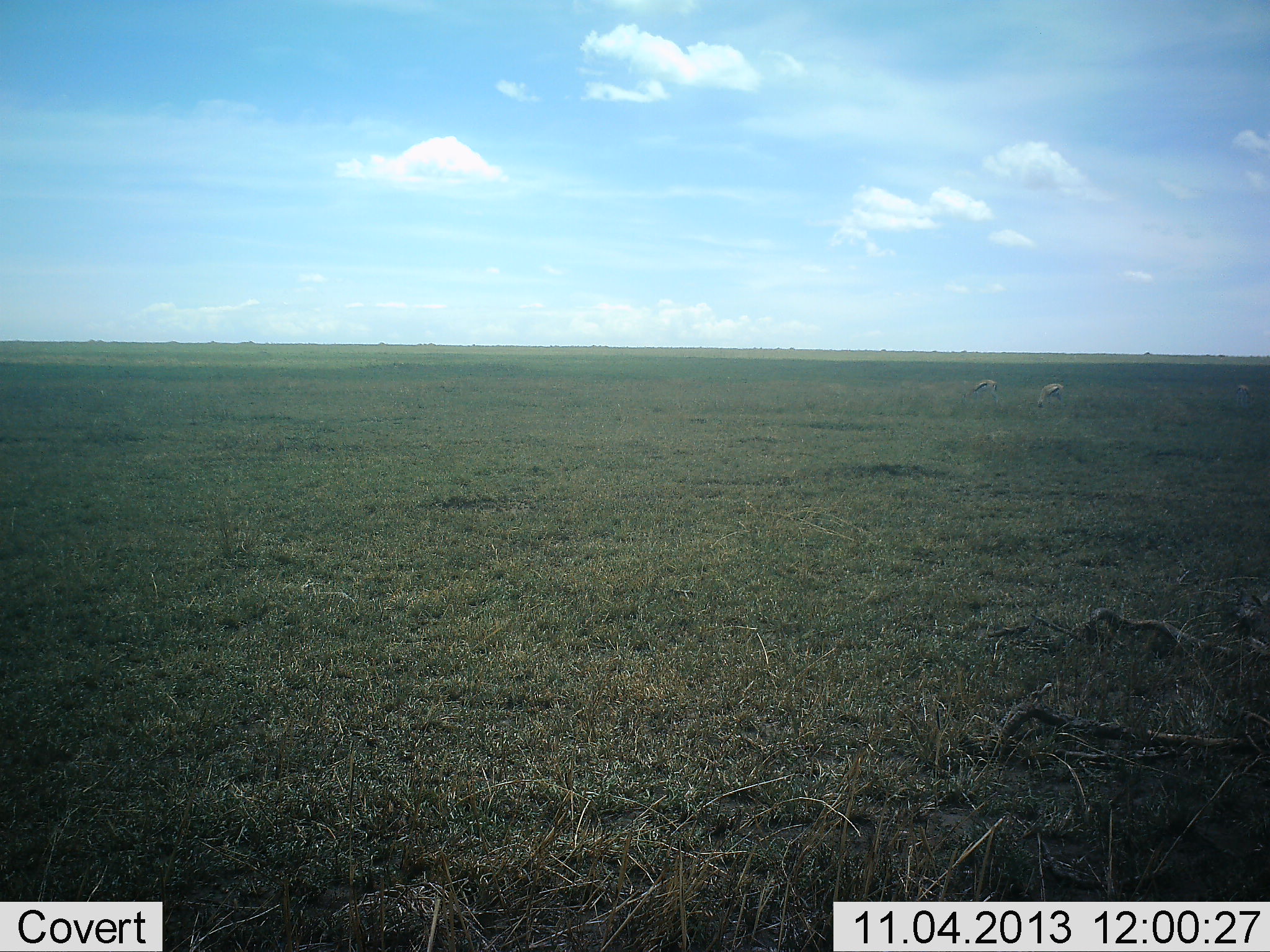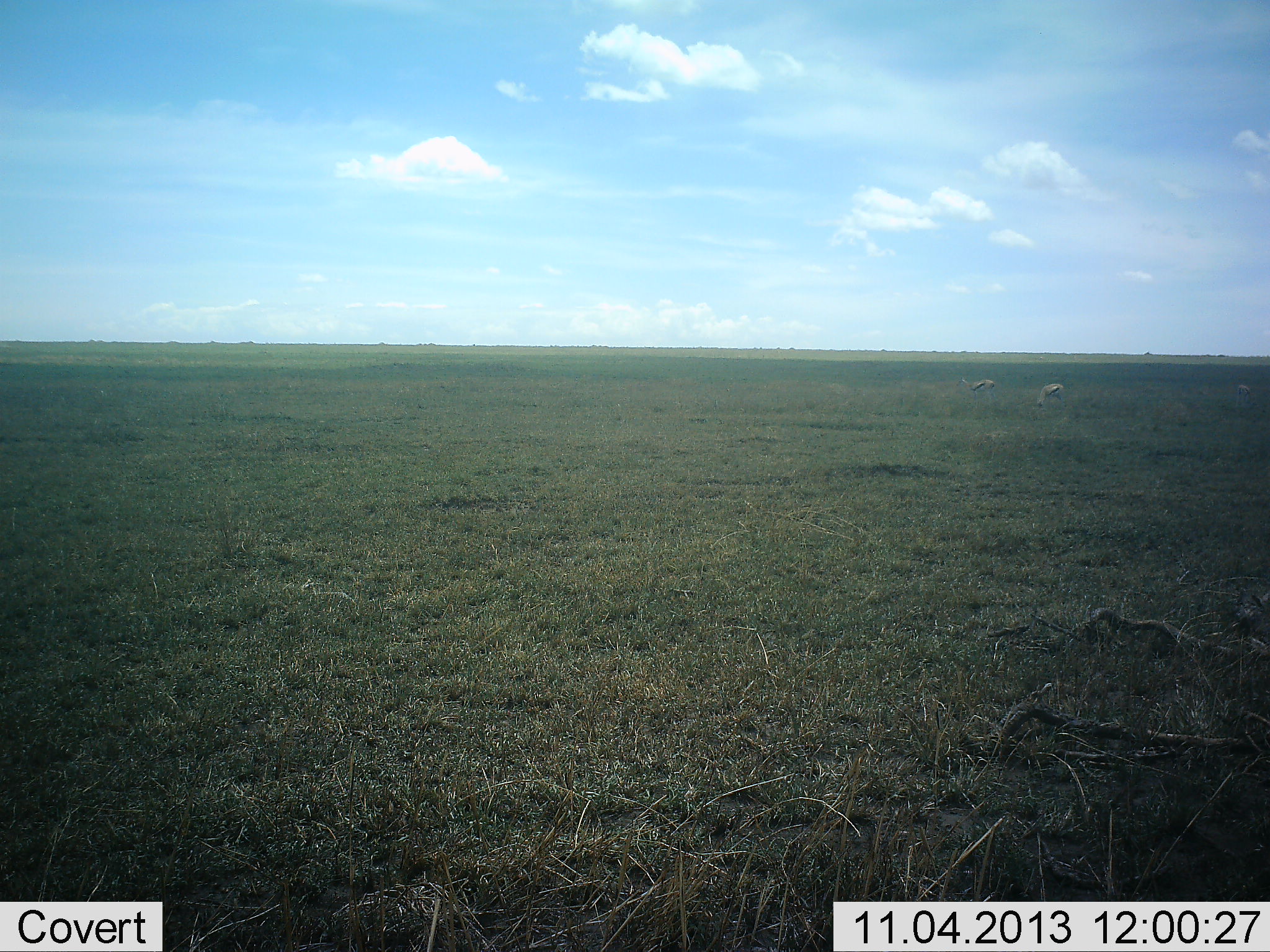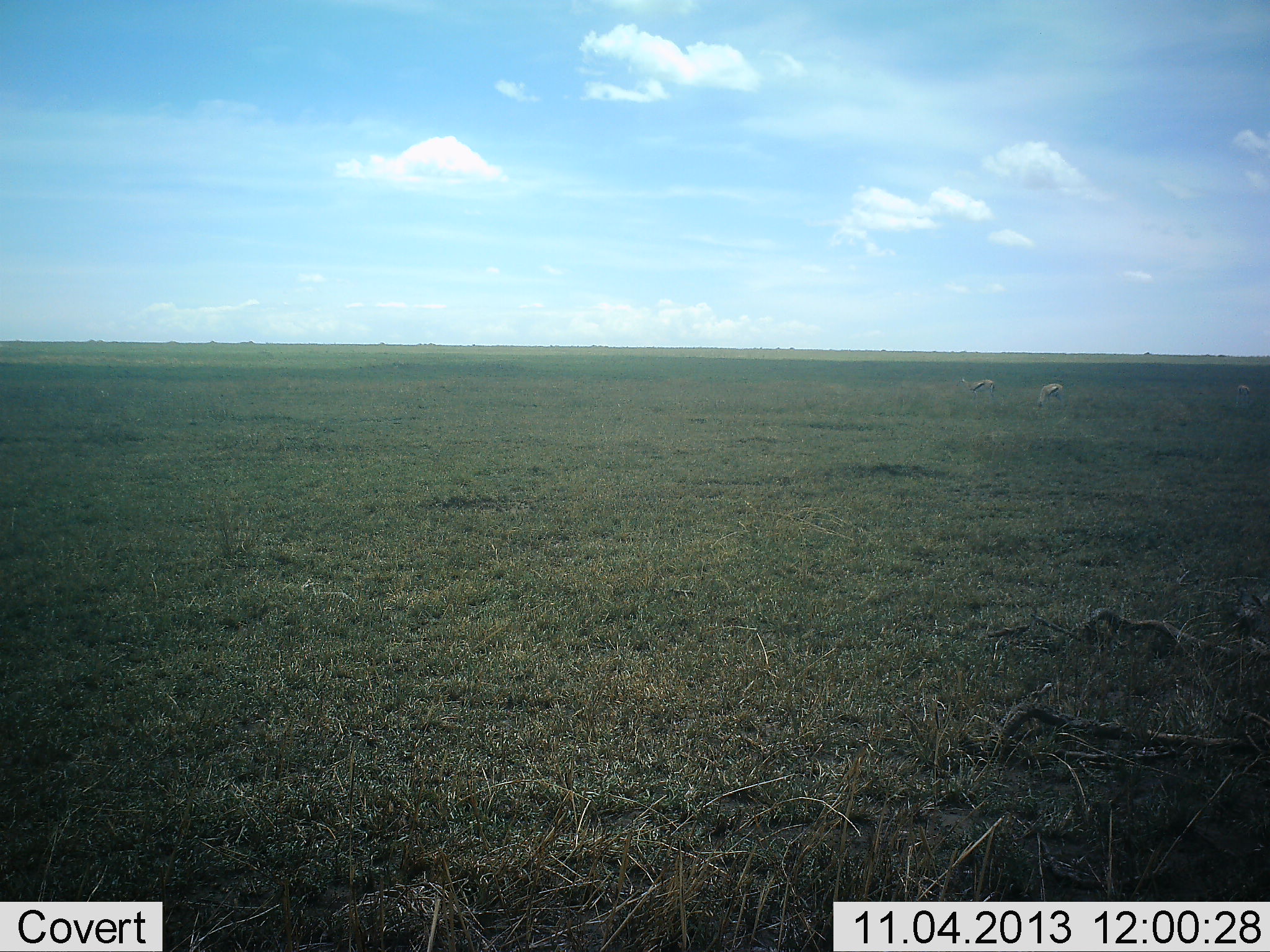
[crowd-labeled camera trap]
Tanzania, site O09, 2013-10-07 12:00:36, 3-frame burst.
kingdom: Animalia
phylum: Chordata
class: Mammalia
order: Artiodactyla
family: Bovidae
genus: Eudorcas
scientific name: Eudorcas thomsonii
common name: thomson's gazelle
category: gazellethomsons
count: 2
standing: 40%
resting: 0%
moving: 20%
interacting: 0%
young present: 0%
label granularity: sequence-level